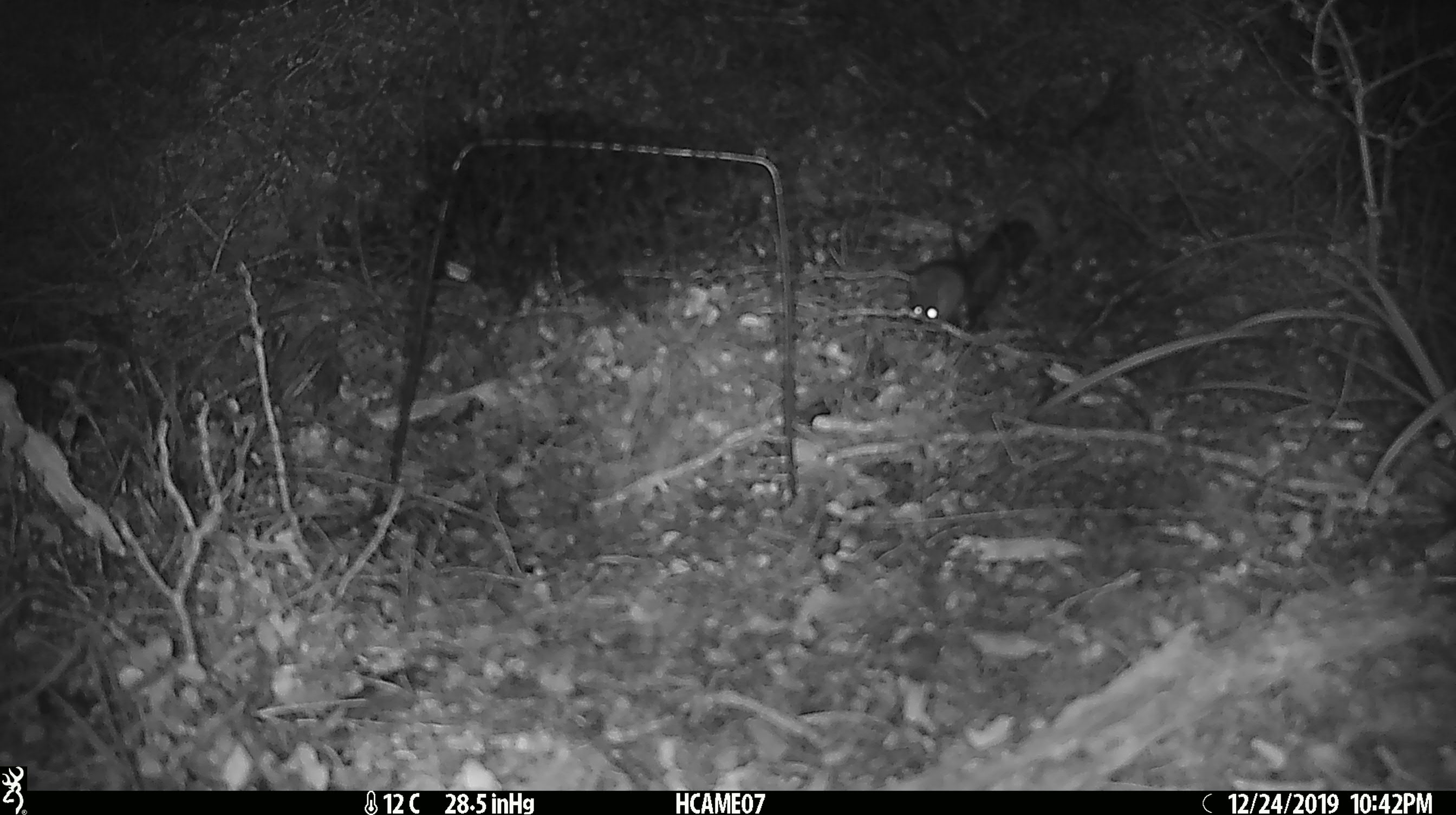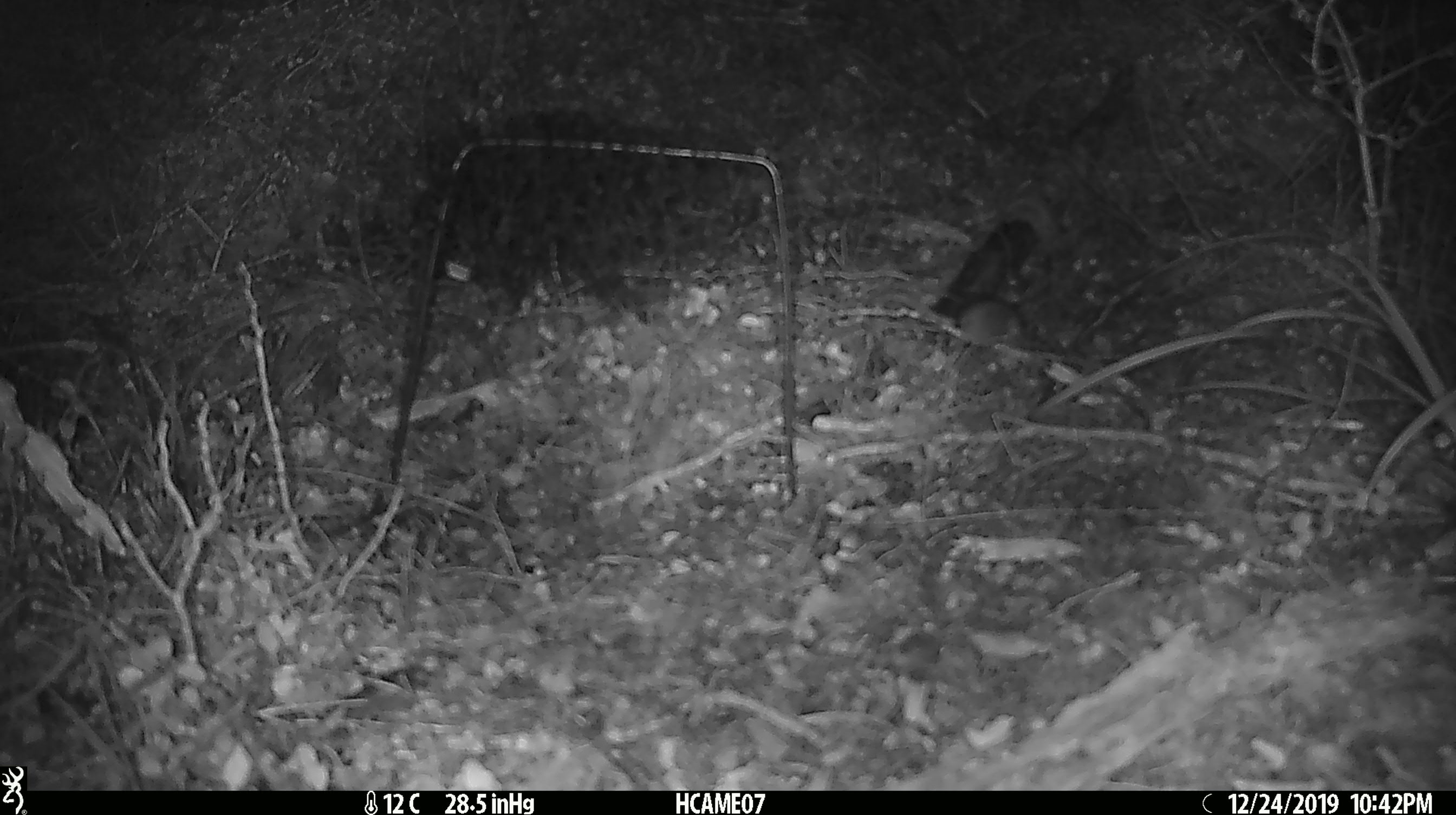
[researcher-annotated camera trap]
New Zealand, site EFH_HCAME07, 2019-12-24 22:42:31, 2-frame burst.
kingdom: Animalia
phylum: Chordata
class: Mammalia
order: Rodentia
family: Muridae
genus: Mus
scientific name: Mus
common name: mouse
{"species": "mouse (Mus)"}